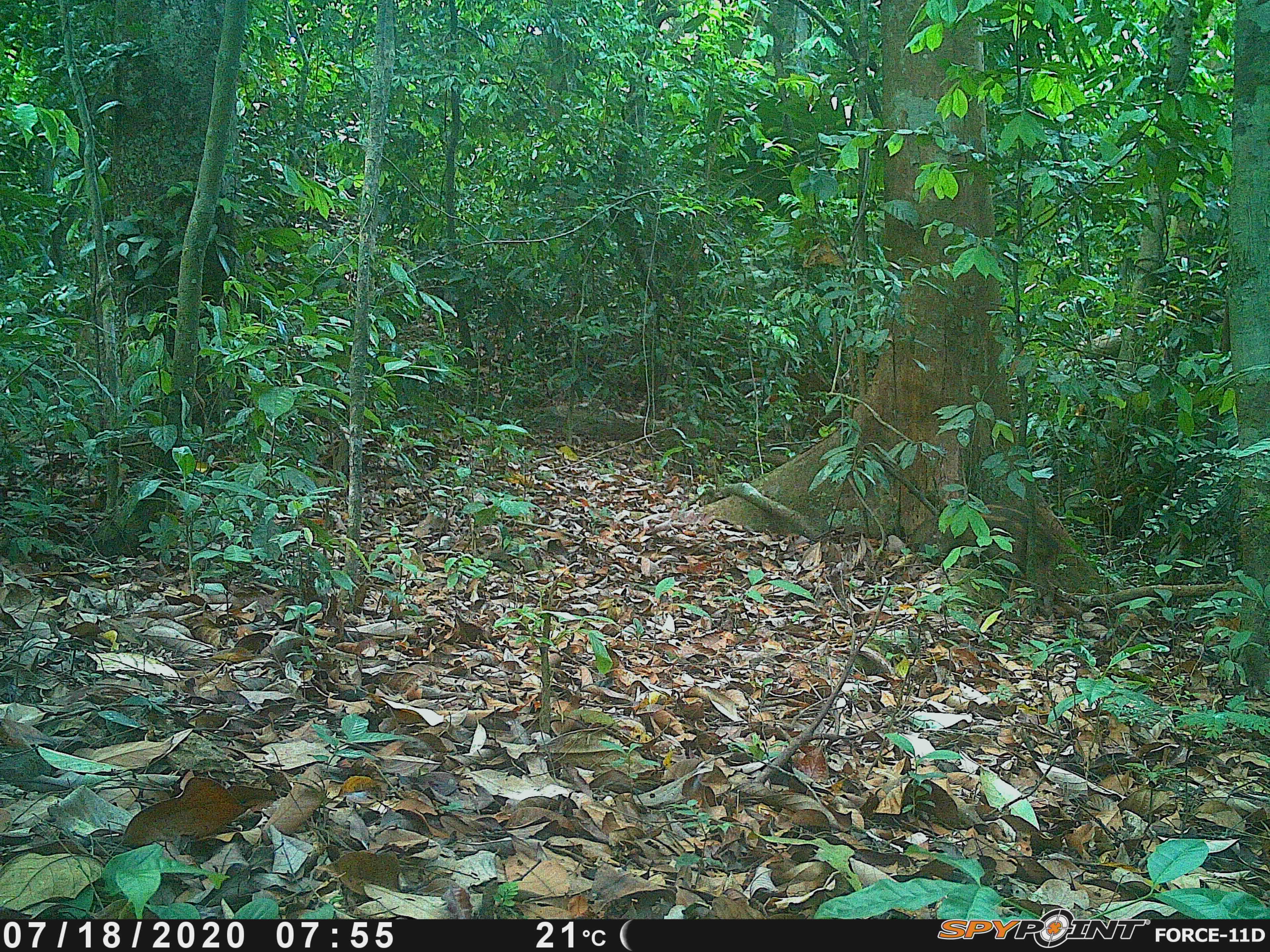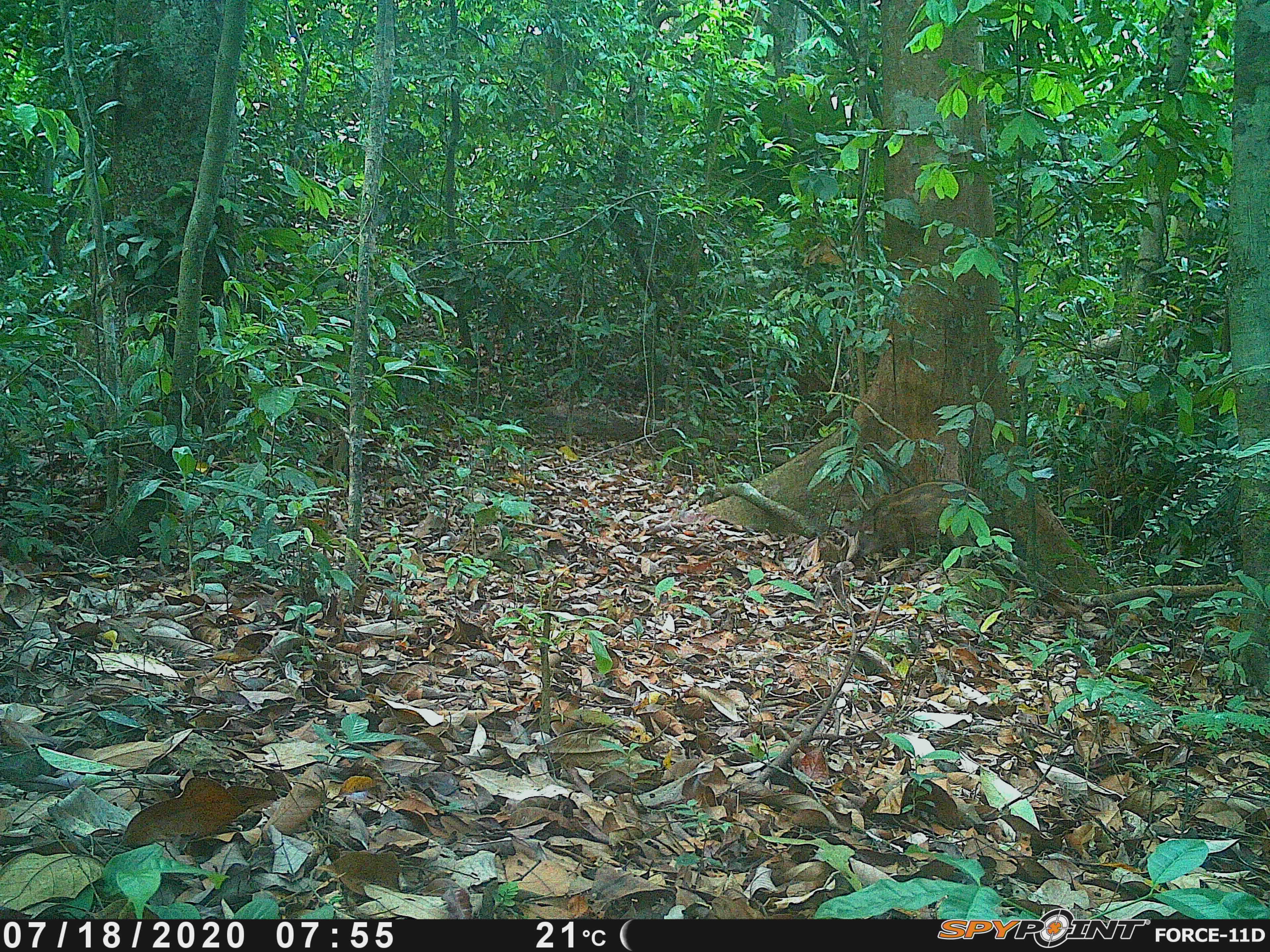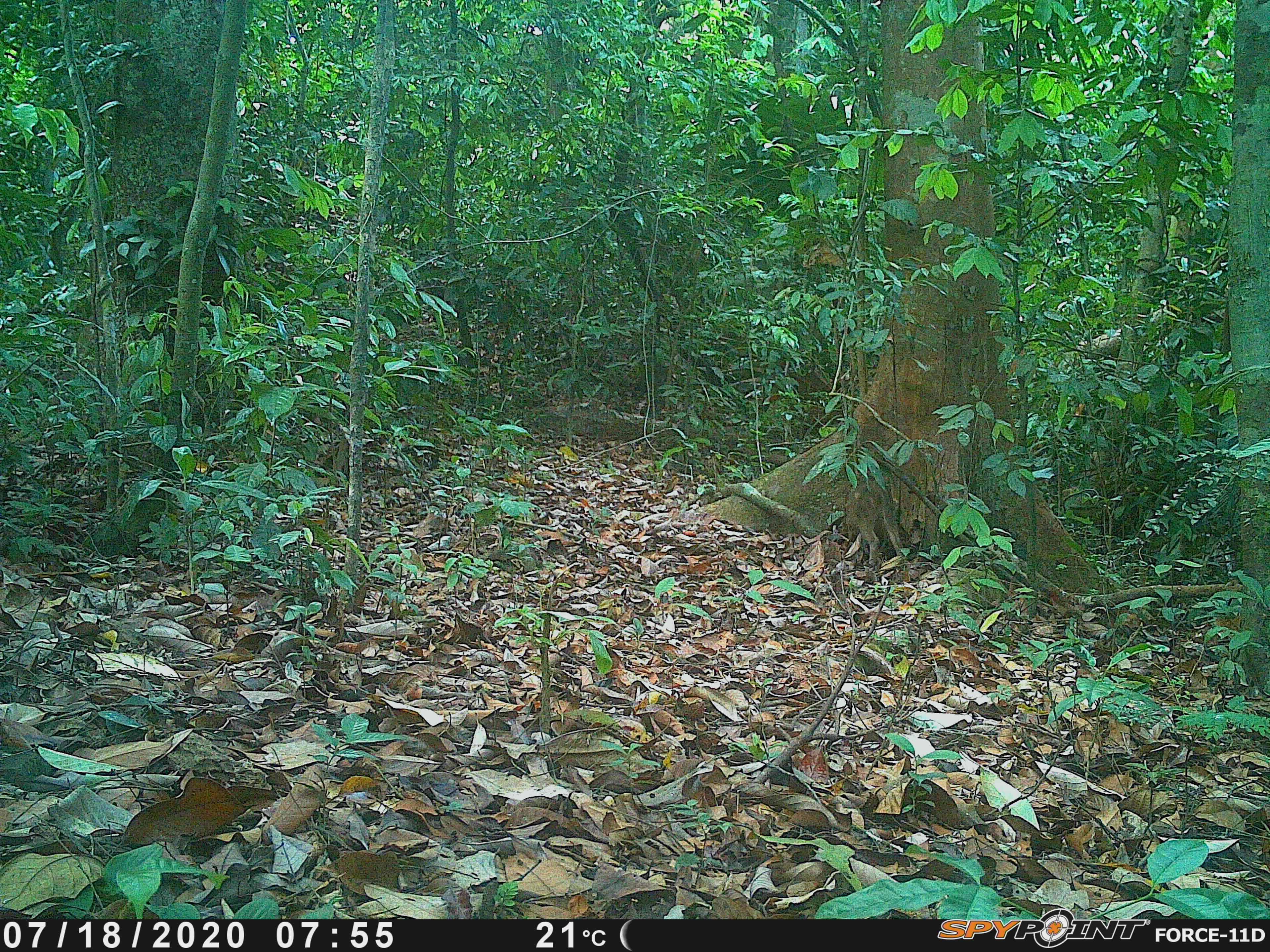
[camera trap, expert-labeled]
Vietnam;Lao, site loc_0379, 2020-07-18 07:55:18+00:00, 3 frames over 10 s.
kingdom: Animalia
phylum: Chordata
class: Mammalia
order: Artiodactyla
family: Suidae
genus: Sus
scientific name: Sus scrofa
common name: eurasian wild pig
Eurasian wild pig (Sus scrofa). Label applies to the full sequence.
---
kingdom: Animalia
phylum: Chordata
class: Aves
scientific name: Aves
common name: bird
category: unidentified bird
Unidentified bird (bird) (Aves). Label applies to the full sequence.